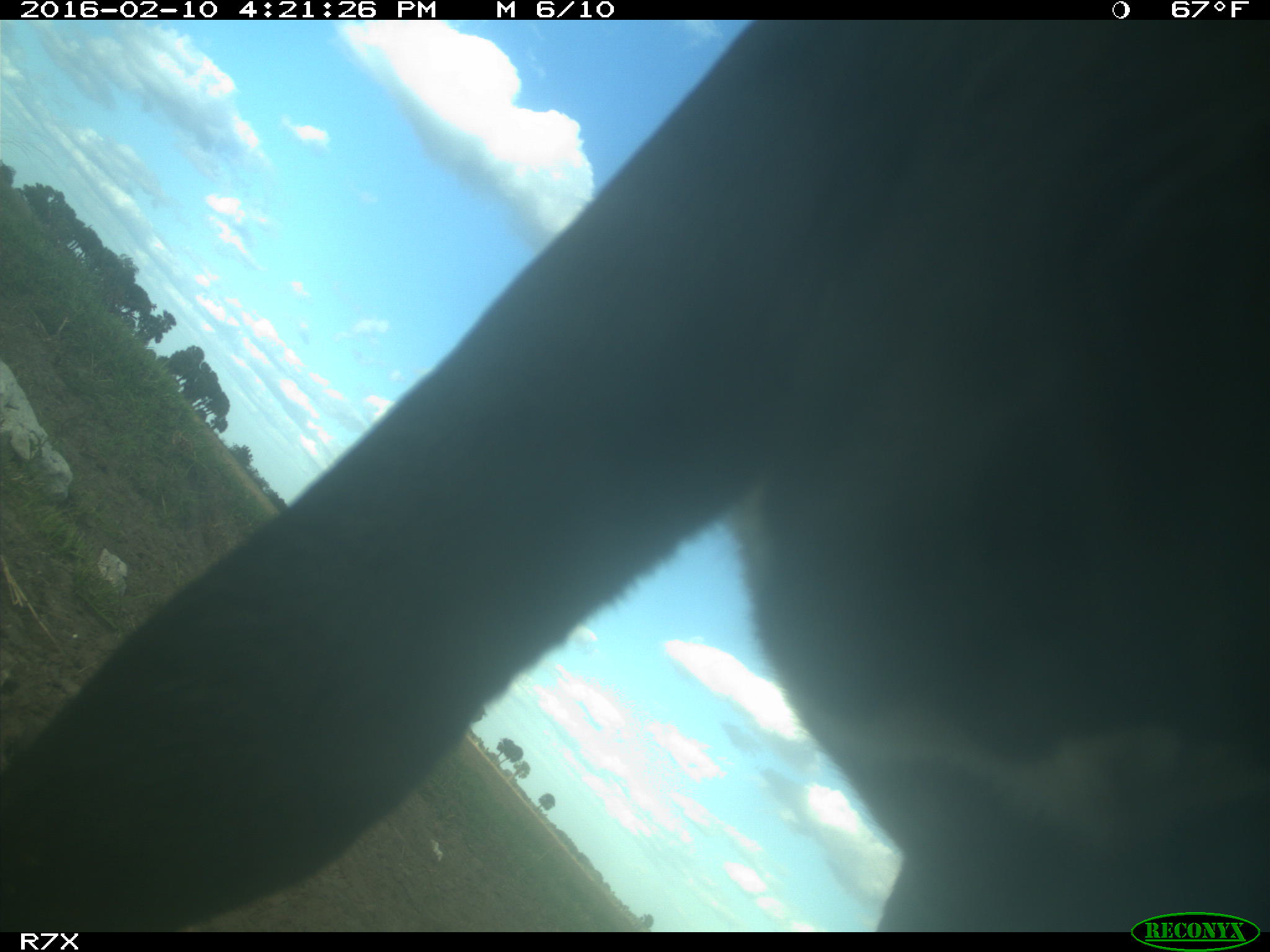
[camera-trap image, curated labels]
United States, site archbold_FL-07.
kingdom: Animalia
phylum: Chordata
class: Mammalia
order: Artiodactyla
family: Bovidae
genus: Bos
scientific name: Bos taurus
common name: domestic cow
Bos taurus (domestic cow).